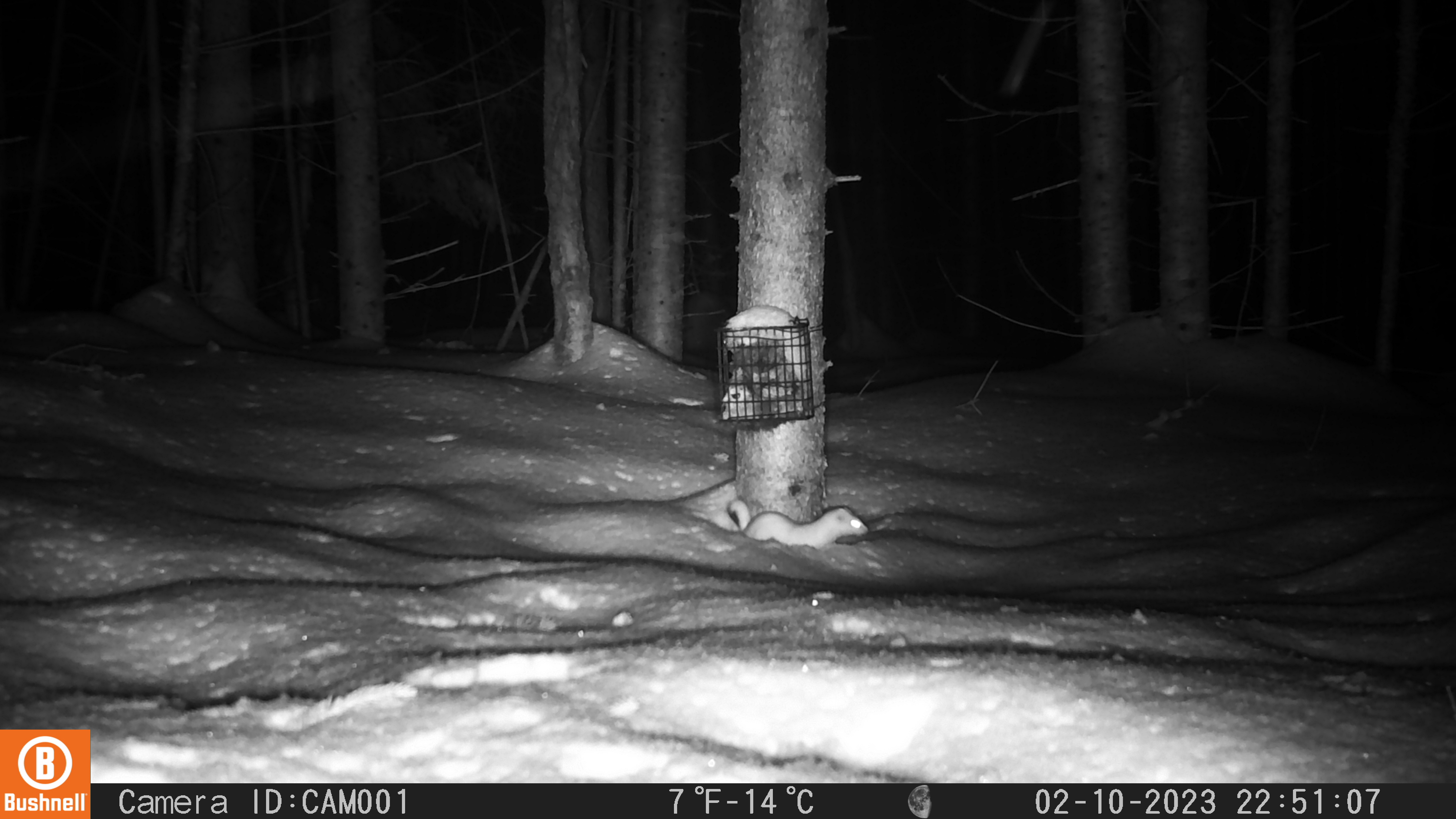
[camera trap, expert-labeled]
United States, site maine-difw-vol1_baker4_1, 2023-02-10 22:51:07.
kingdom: Animalia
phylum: Chordata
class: Mammalia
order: Carnivora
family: Mustelidae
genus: Neogale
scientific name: Neogale frenata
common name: long-tailed weasel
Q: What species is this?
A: Long-tailed weasel (Neogale frenata).